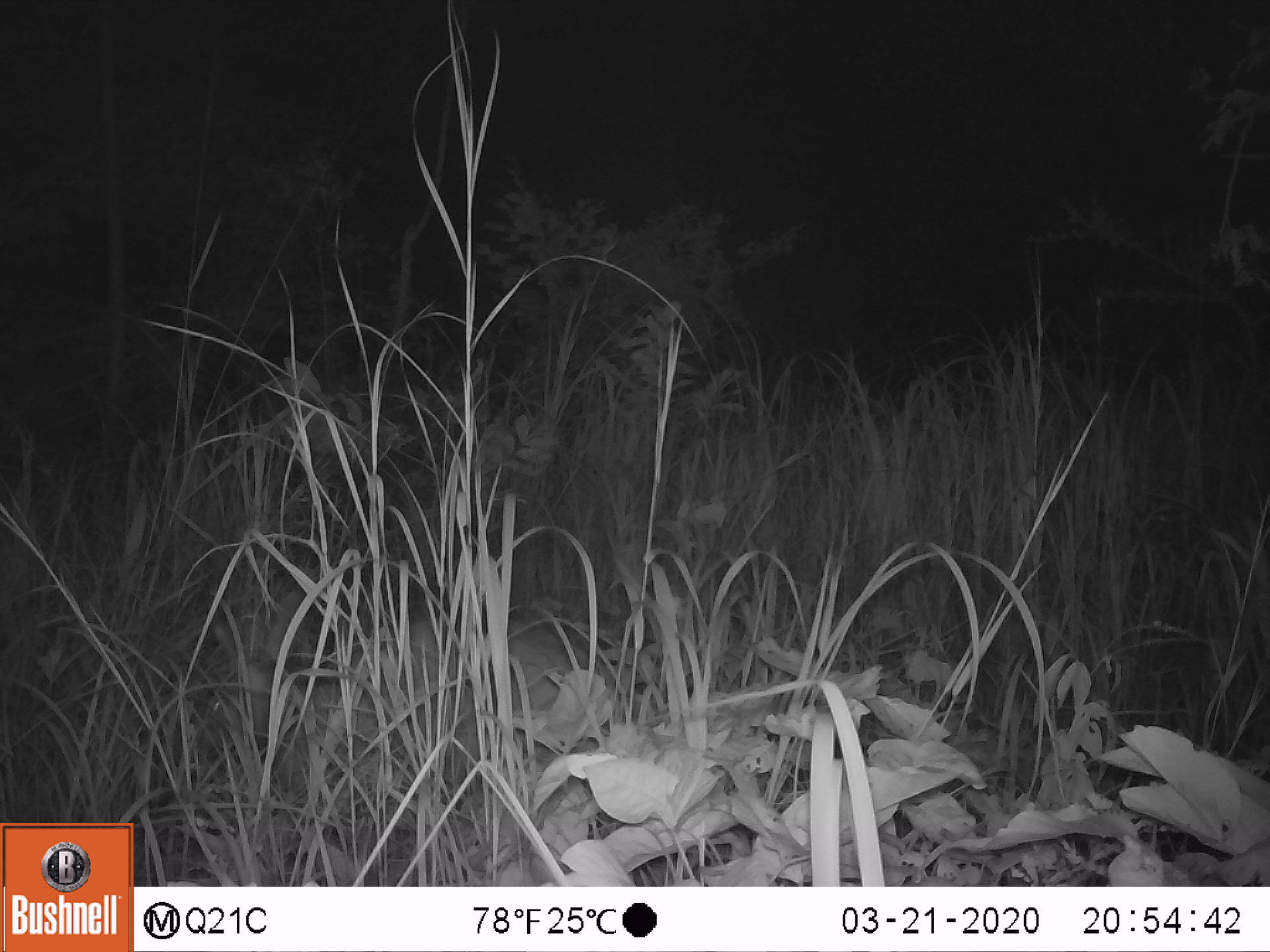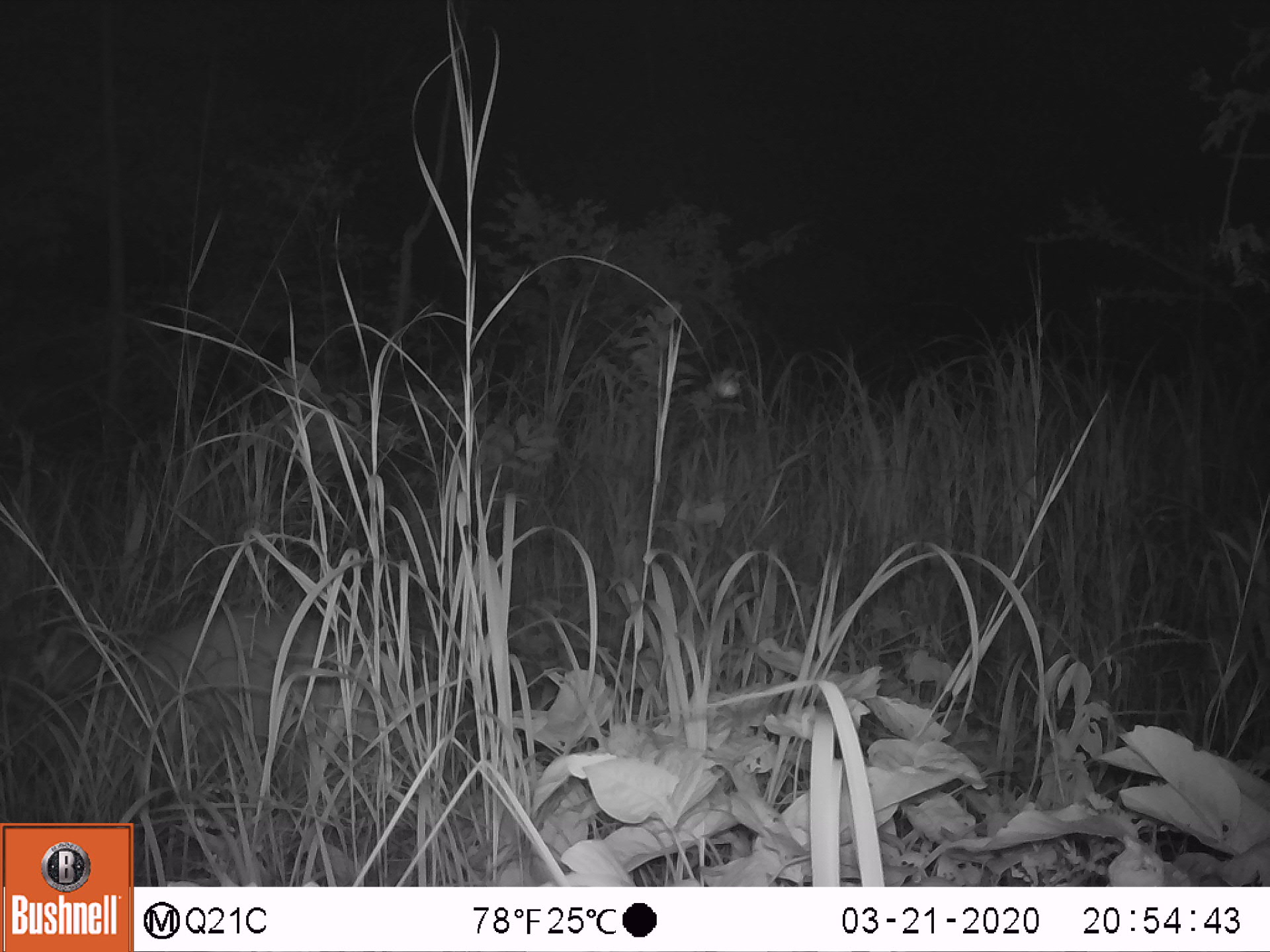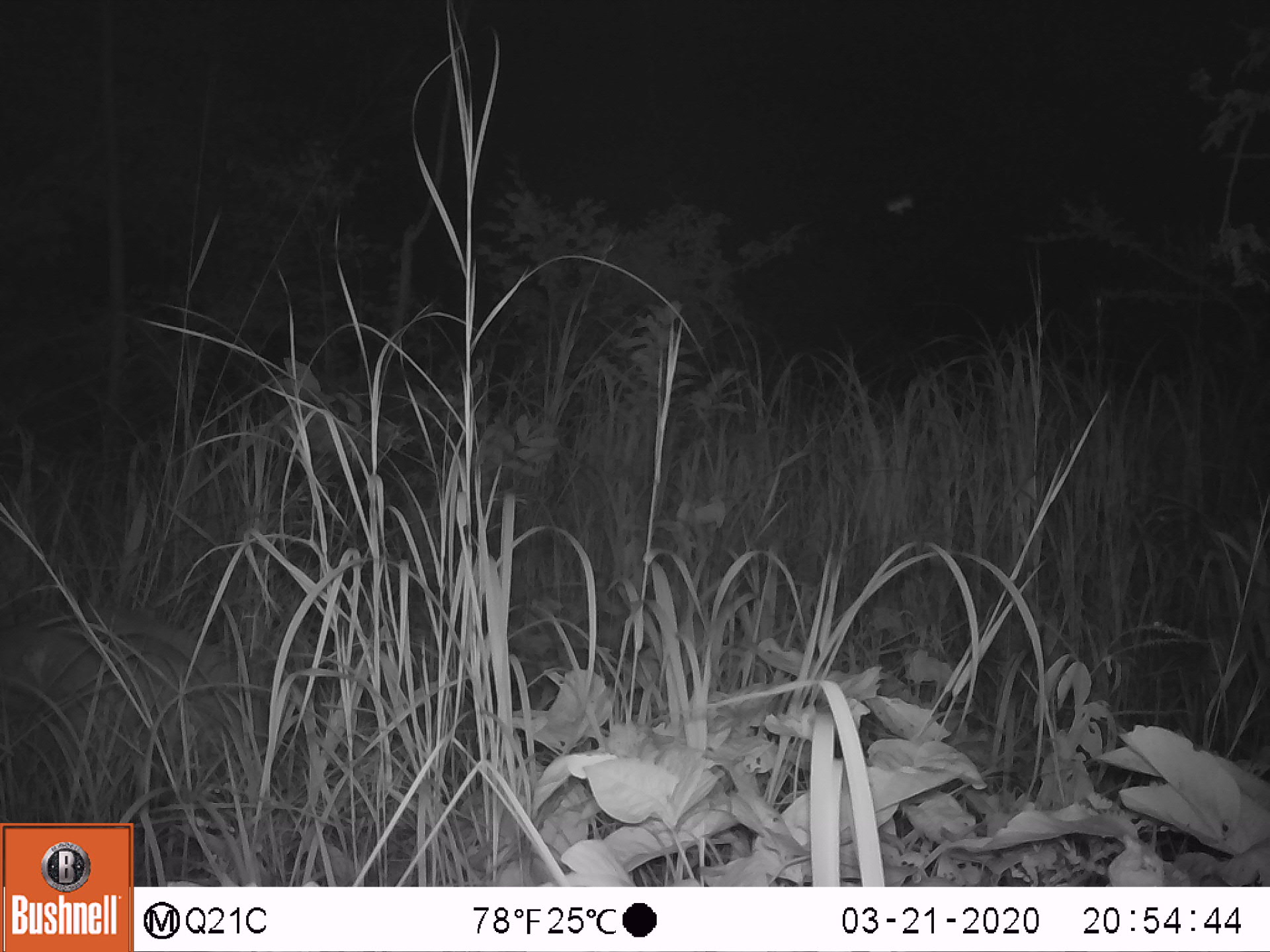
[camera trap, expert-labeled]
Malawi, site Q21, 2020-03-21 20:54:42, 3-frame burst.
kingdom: Animalia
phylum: Chordata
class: Mammalia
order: Tubulidentata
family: Orycteropodidae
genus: Orycteropus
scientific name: Orycteropus afer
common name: aardvark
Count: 1.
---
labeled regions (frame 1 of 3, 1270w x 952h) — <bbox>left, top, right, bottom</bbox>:
aardvark: <bbox>186, 591, 565, 783</bbox>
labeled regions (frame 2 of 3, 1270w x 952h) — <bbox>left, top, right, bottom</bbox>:
aardvark: <bbox>47, 599, 428, 765</bbox>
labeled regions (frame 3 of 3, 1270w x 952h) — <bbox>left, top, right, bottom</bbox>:
aardvark: <bbox>0, 563, 291, 771</bbox>